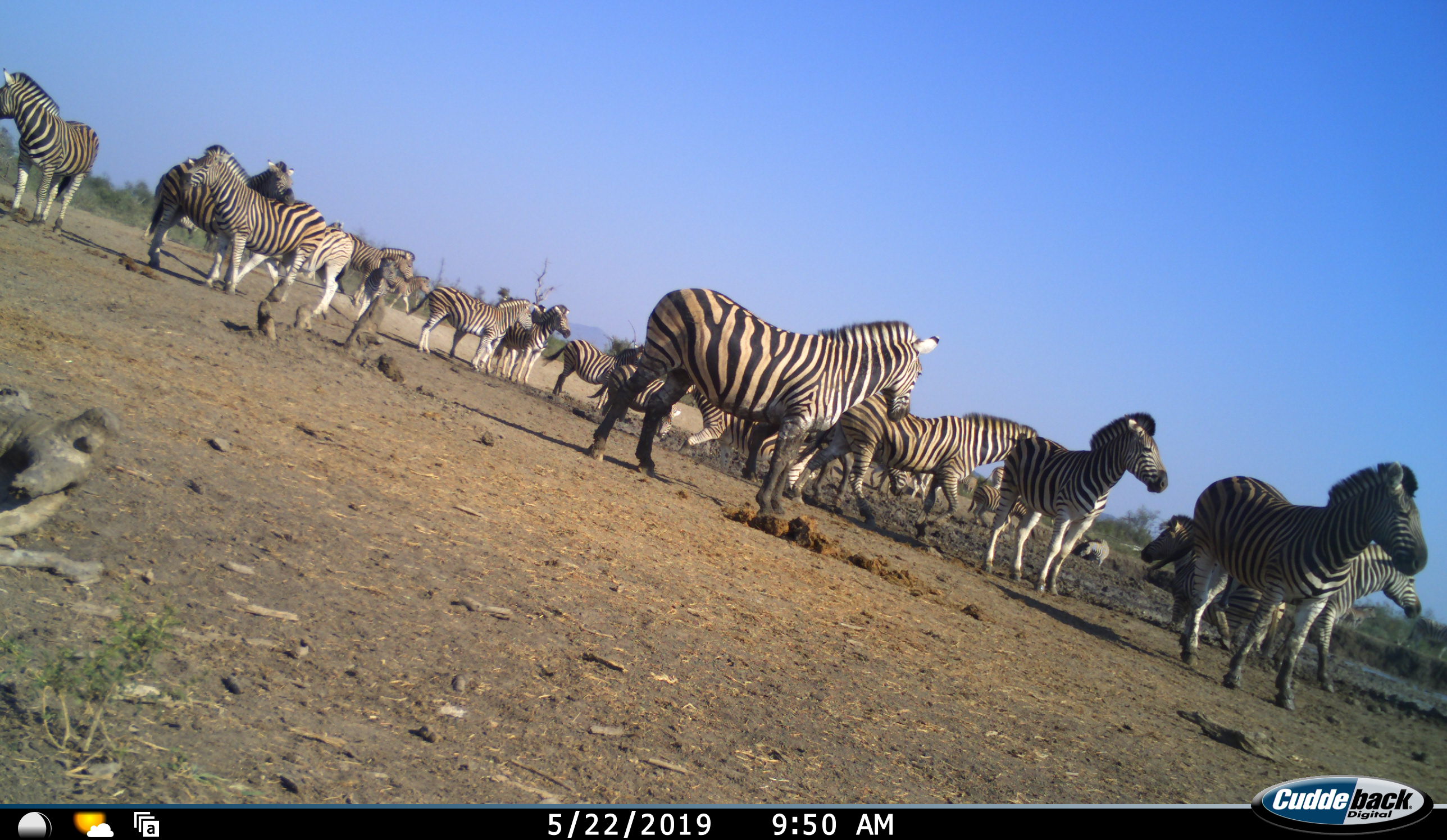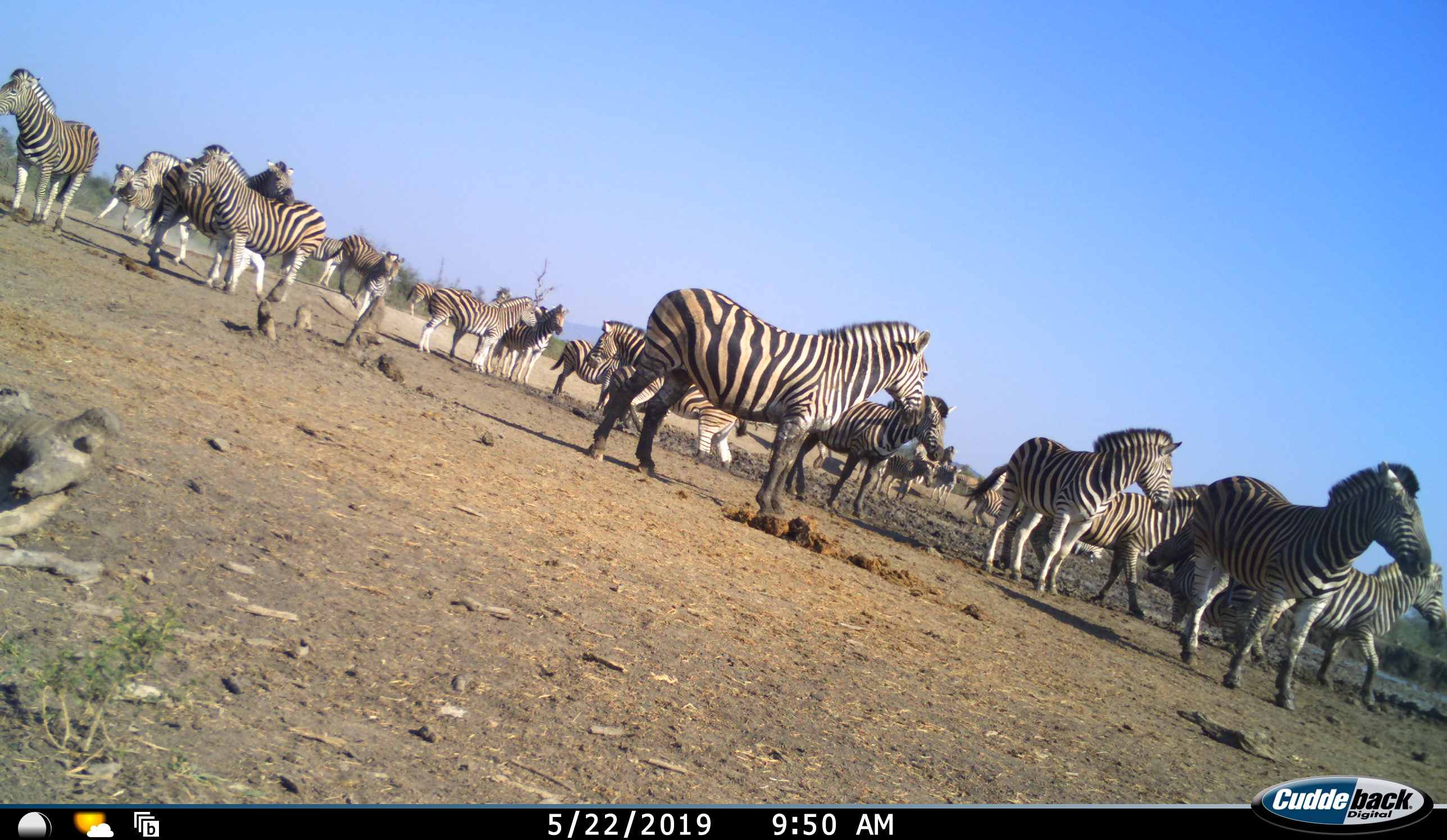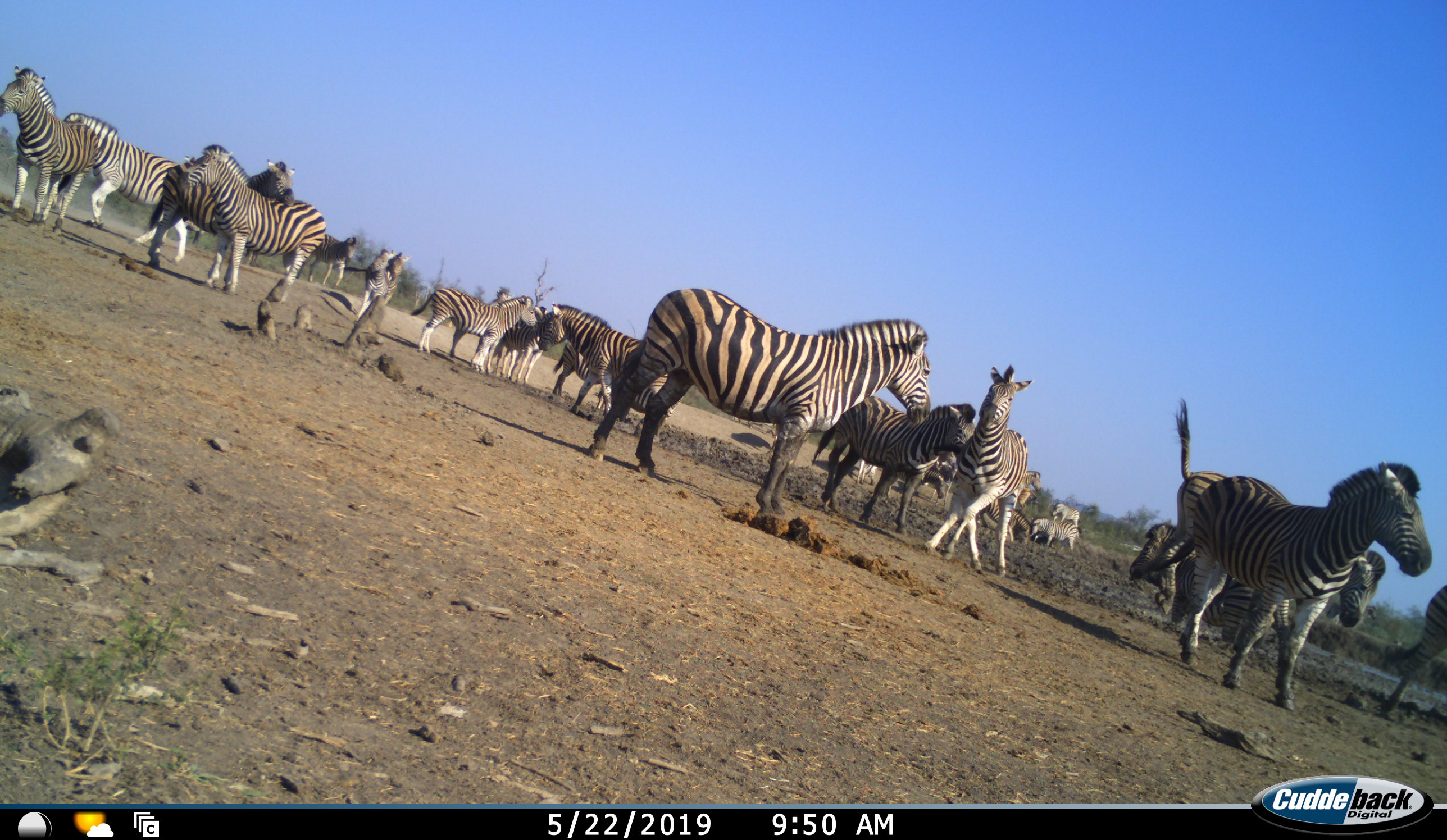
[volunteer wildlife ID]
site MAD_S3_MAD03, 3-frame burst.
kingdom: Animalia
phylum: Chordata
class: Mammalia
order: Perissodactyla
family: Equidae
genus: Equus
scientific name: Equus quagga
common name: plains zebra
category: zebraplains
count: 11-50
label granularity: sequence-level